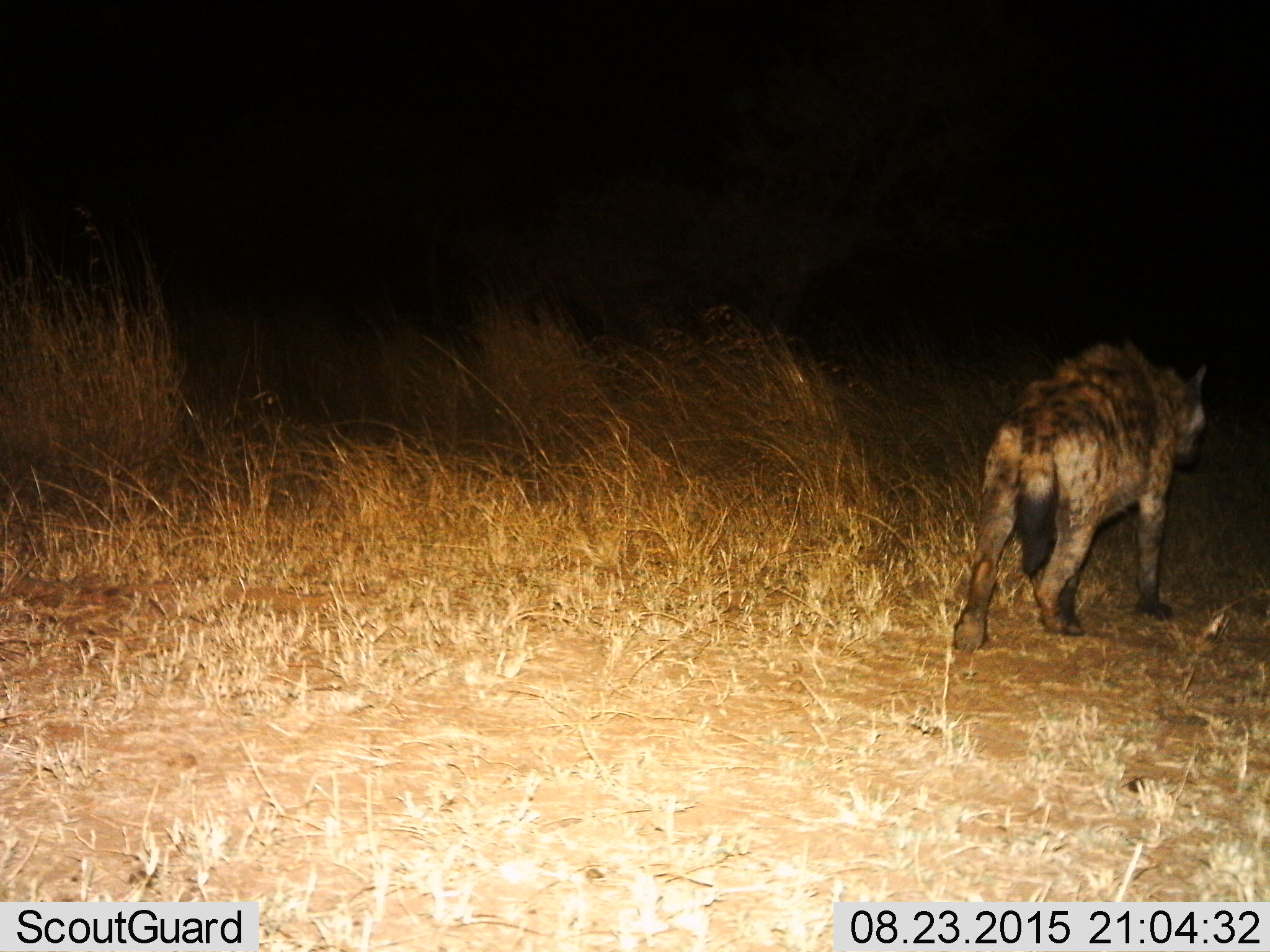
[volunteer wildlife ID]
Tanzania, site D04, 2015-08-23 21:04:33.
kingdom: Animalia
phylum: Chordata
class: Mammalia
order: Carnivora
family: Hyaenidae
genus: Crocuta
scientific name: Crocuta crocuta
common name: spotted hyena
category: hyenaspotted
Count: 1.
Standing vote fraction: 8%.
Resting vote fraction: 0%.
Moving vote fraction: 92%.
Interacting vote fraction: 0%.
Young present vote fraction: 0%.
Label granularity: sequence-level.